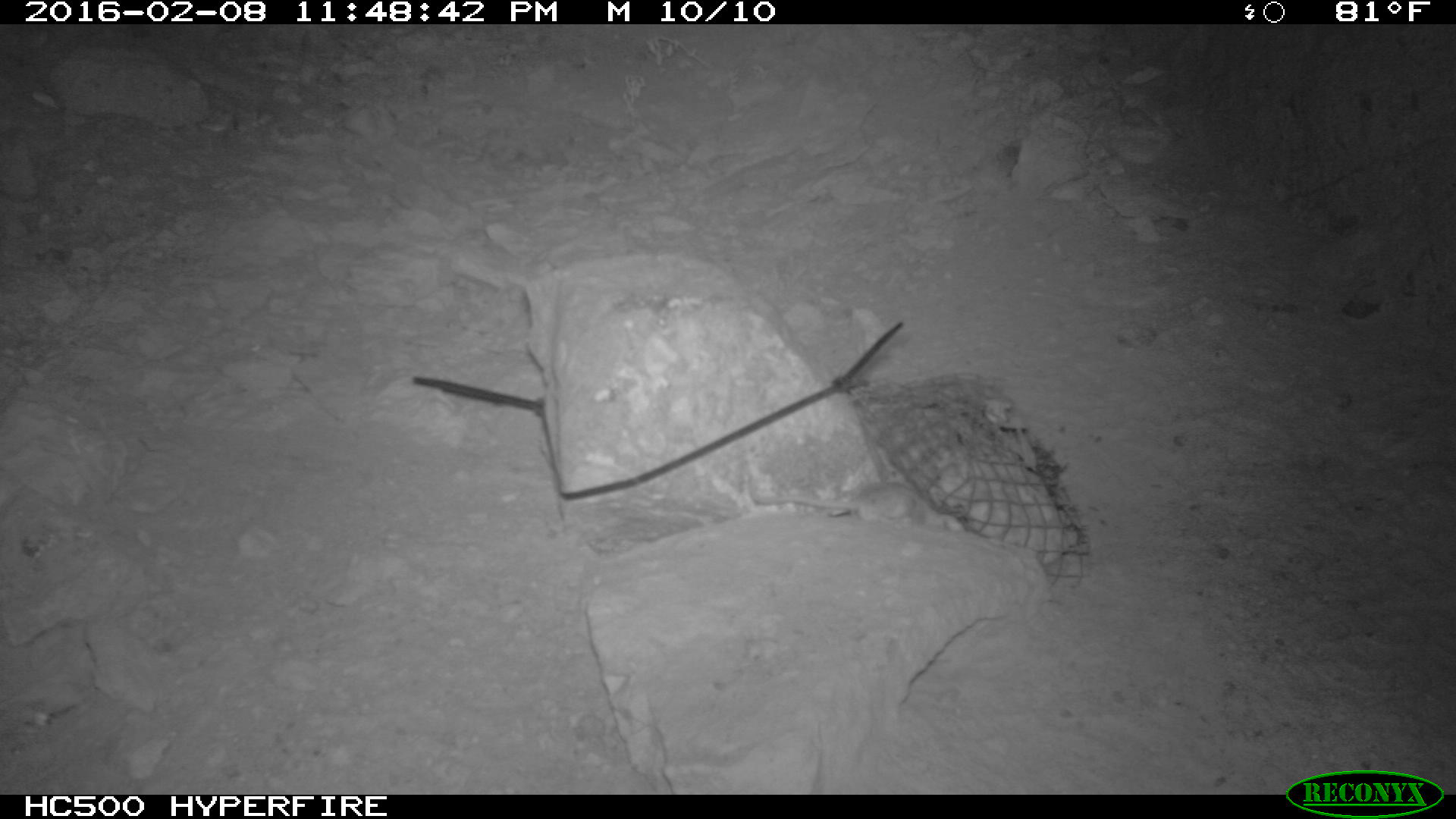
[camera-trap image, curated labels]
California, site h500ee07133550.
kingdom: Animalia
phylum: Chordata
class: Mammalia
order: Rodentia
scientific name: Rodentia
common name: rodent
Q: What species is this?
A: Rodent (Rodentia).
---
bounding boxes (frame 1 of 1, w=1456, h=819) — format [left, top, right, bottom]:
rodent: [746, 474, 968, 532]